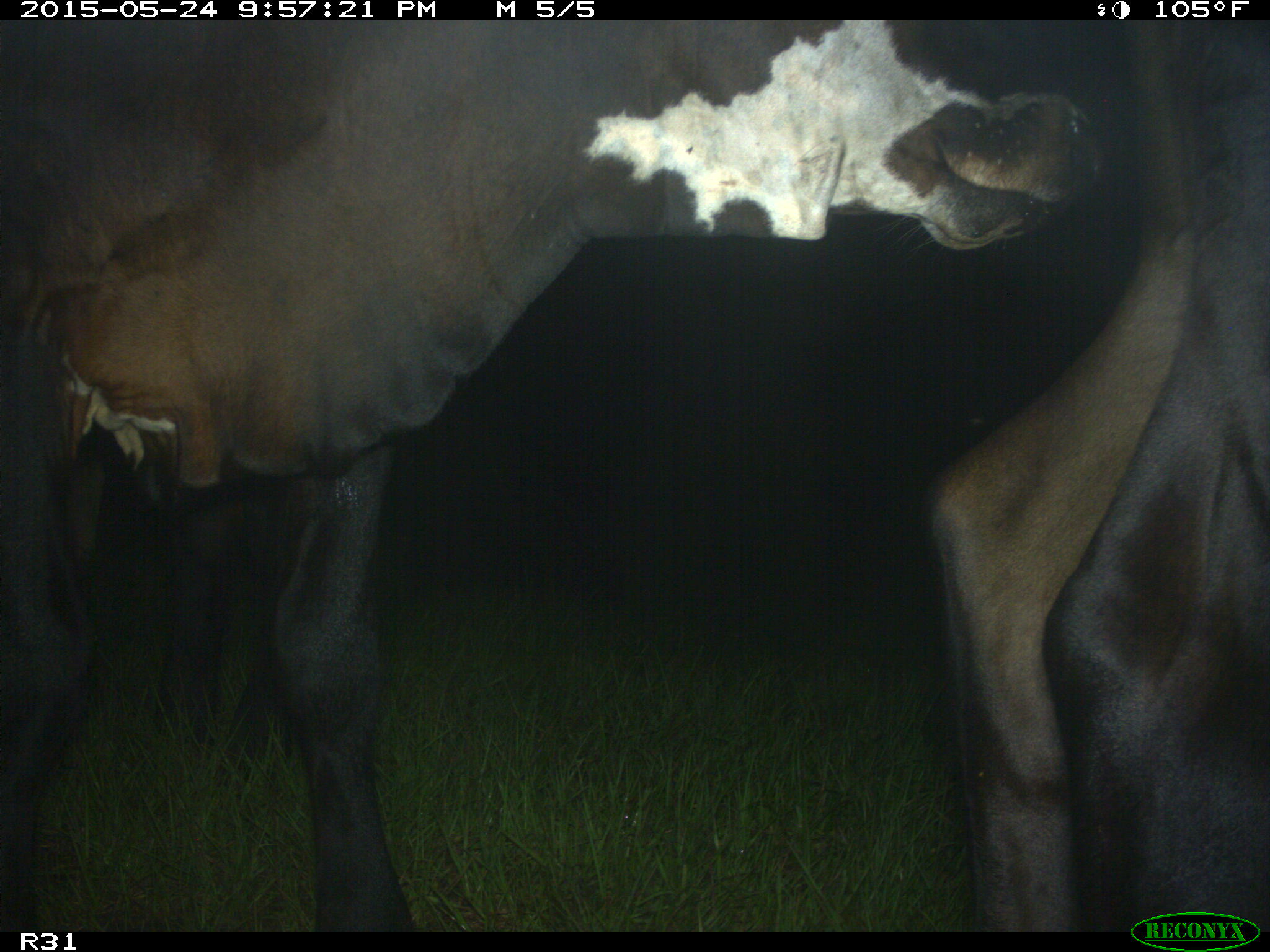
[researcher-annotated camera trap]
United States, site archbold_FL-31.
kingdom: Animalia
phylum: Chordata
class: Mammalia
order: Artiodactyla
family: Bovidae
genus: Bos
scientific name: Bos taurus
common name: domestic cow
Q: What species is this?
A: Bos taurus (domestic cow).